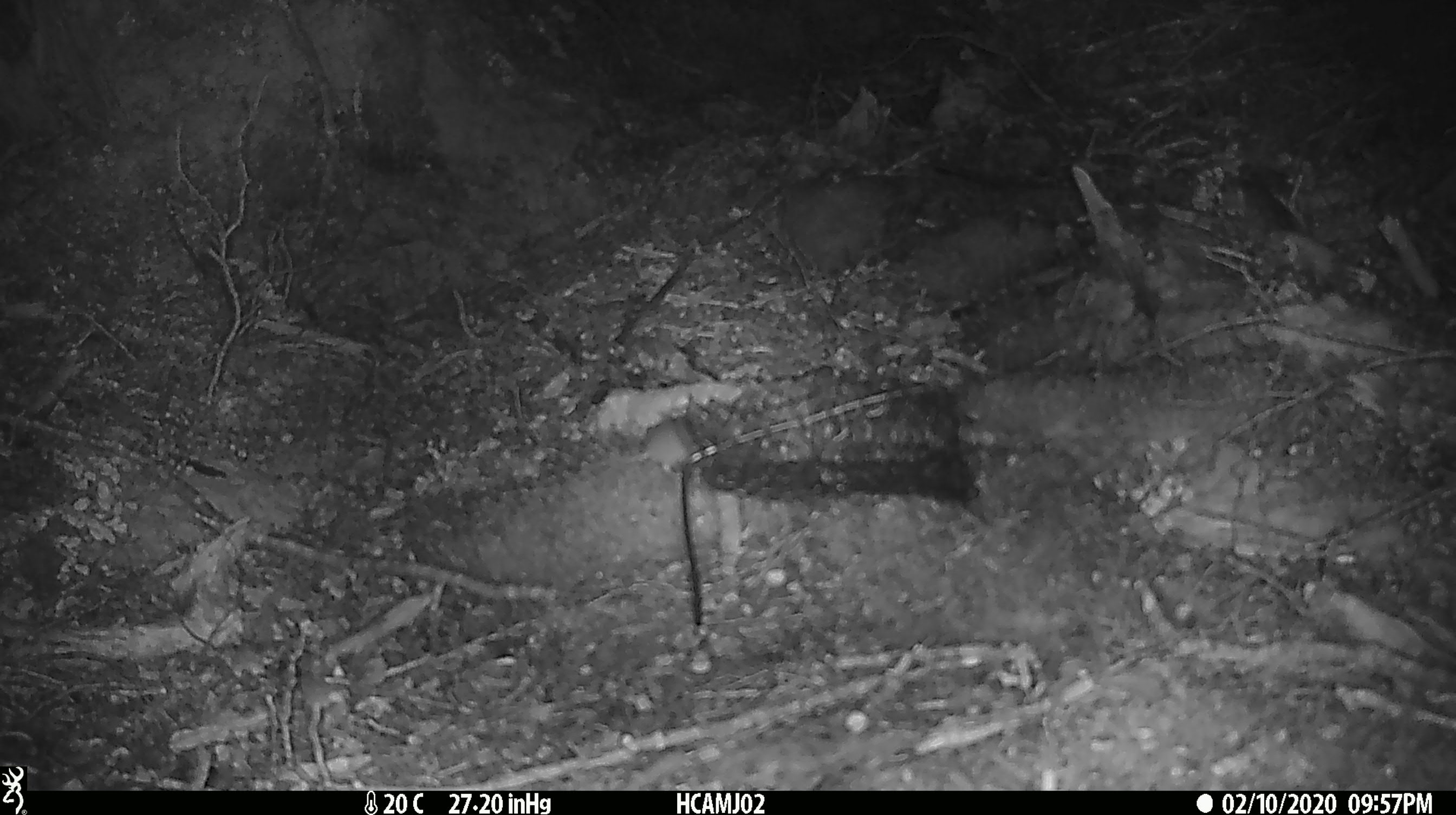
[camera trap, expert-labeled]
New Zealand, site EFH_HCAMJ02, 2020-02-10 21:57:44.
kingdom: Animalia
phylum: Chordata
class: Mammalia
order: Rodentia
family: Muridae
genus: Mus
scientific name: Mus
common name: mouse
Mouse (Mus).